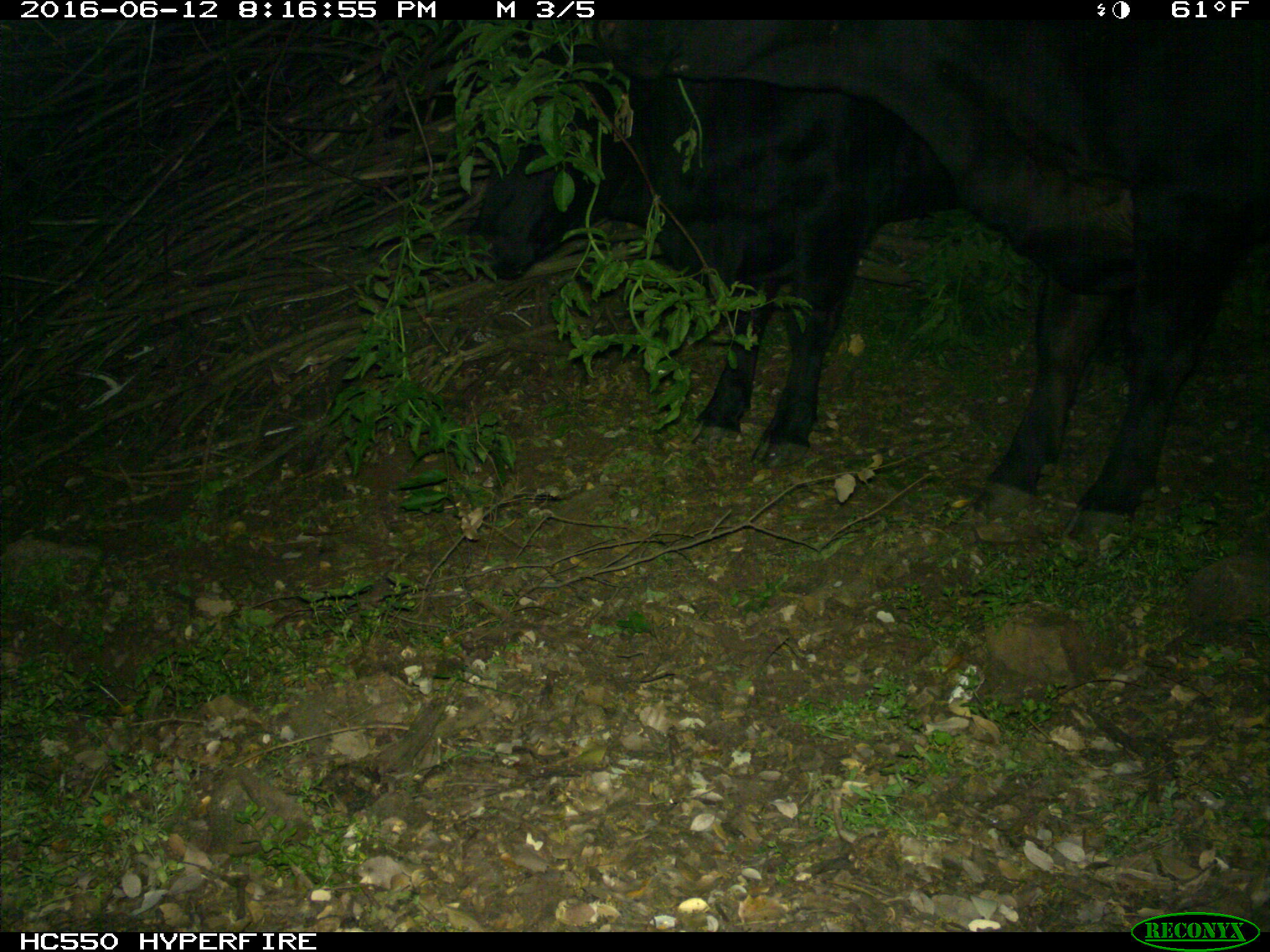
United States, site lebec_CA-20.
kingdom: Animalia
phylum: Chordata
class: Mammalia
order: Artiodactyla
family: Bovidae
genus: Bos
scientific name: Bos taurus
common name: domestic cow